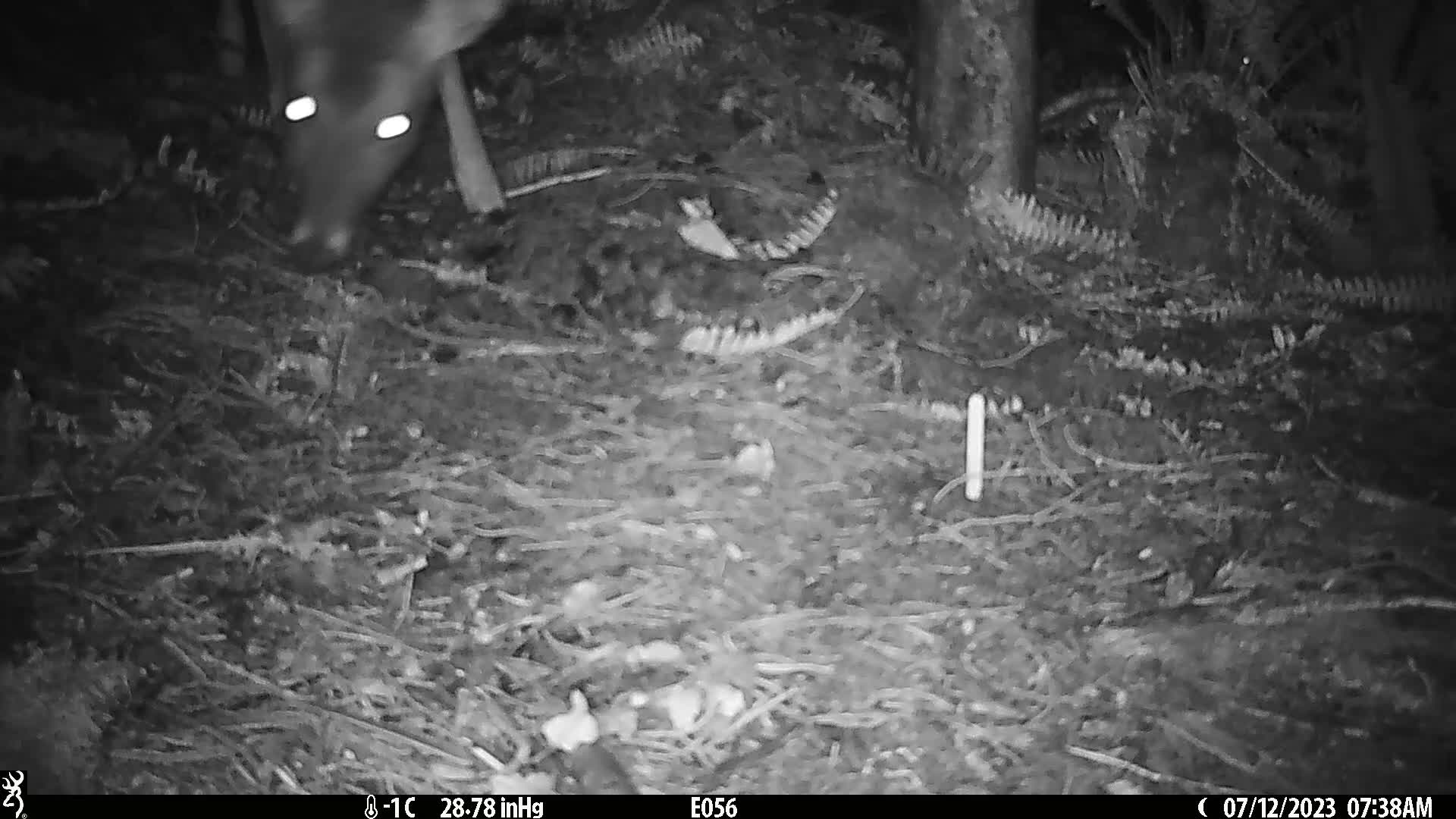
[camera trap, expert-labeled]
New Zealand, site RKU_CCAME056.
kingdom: Animalia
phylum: Chordata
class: Mammalia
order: Artiodactyla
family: Cervidae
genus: Odocoileus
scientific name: Odocoileus virginianus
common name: white-tailed deer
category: white tailed deer